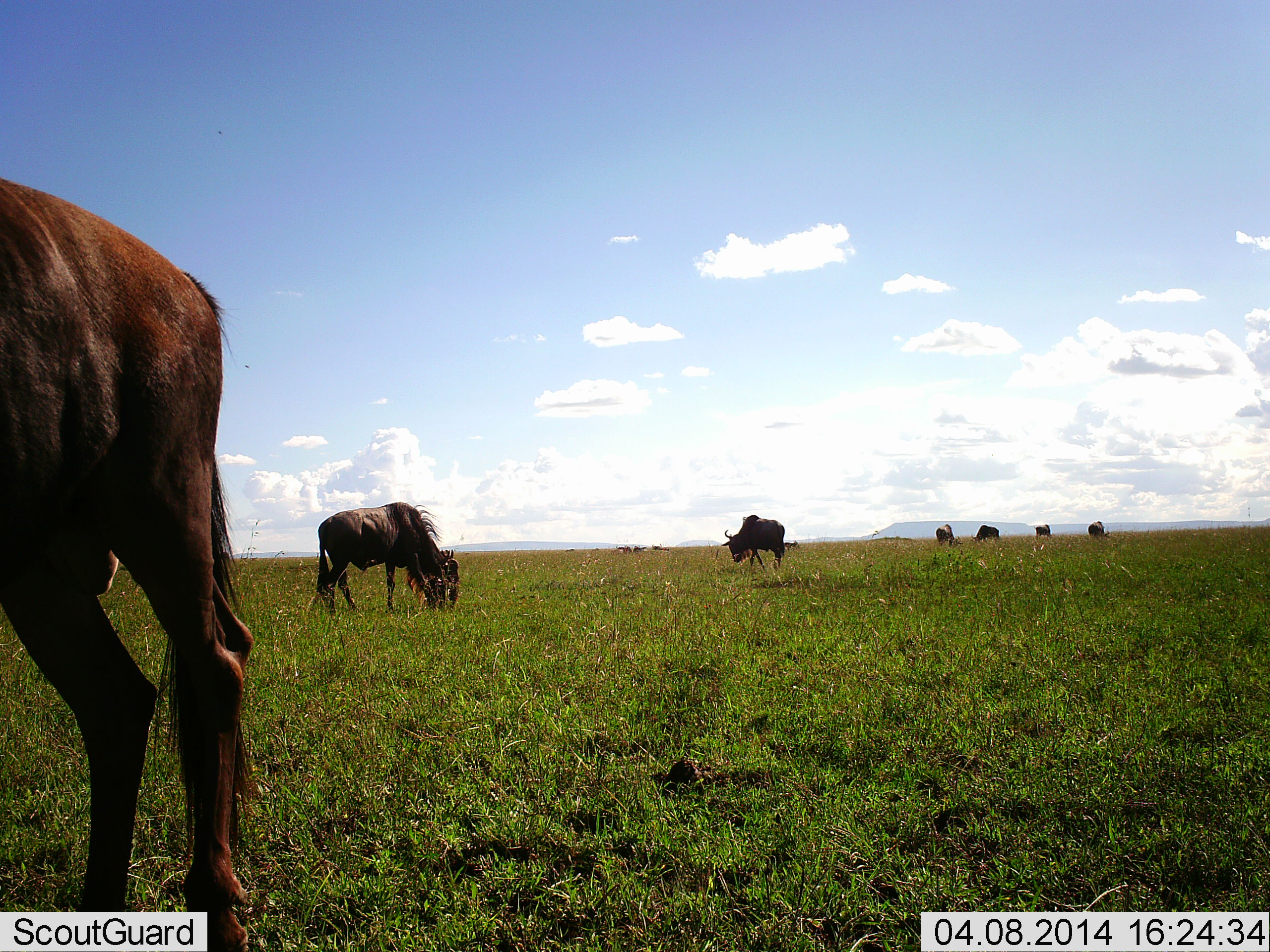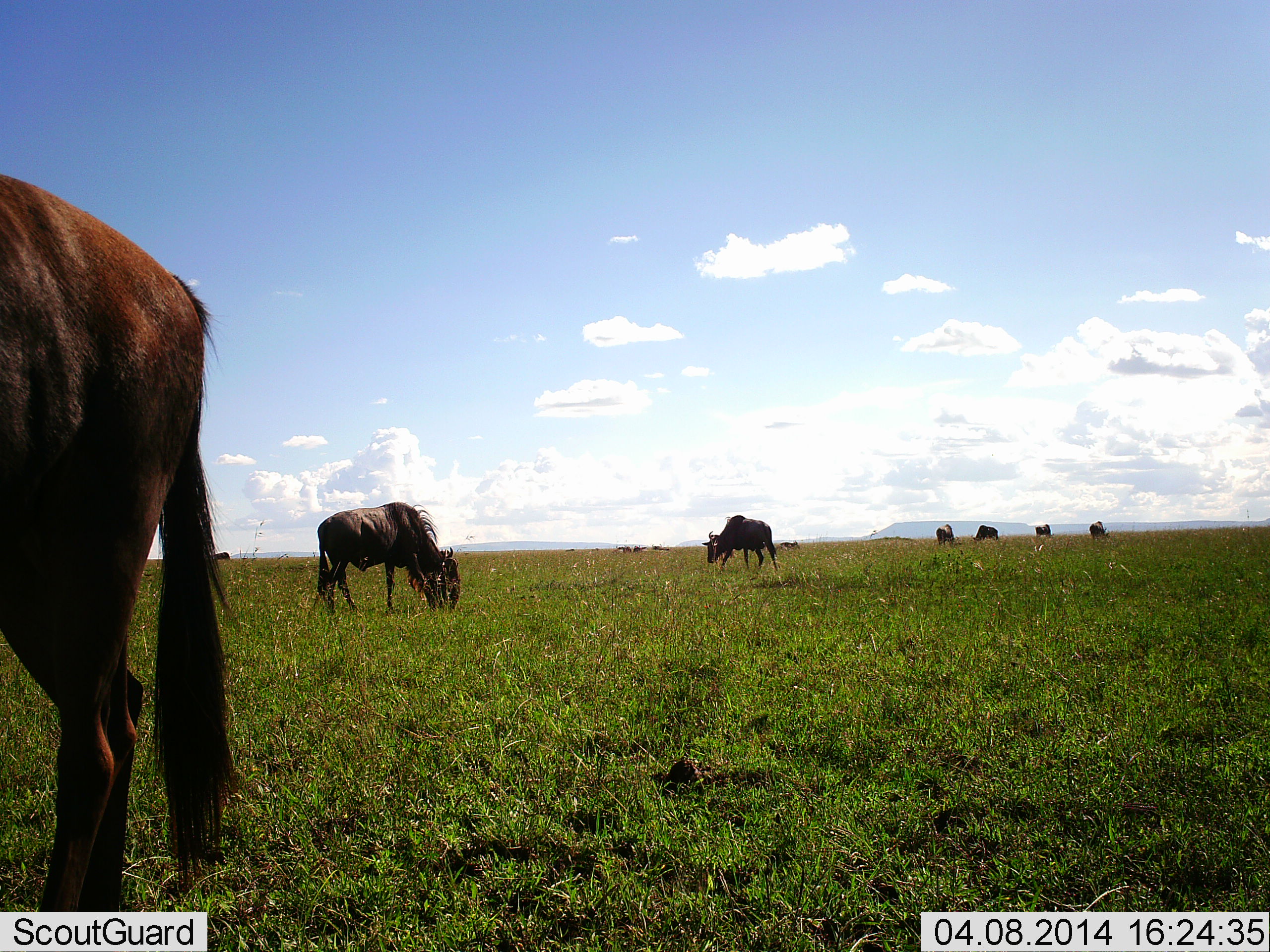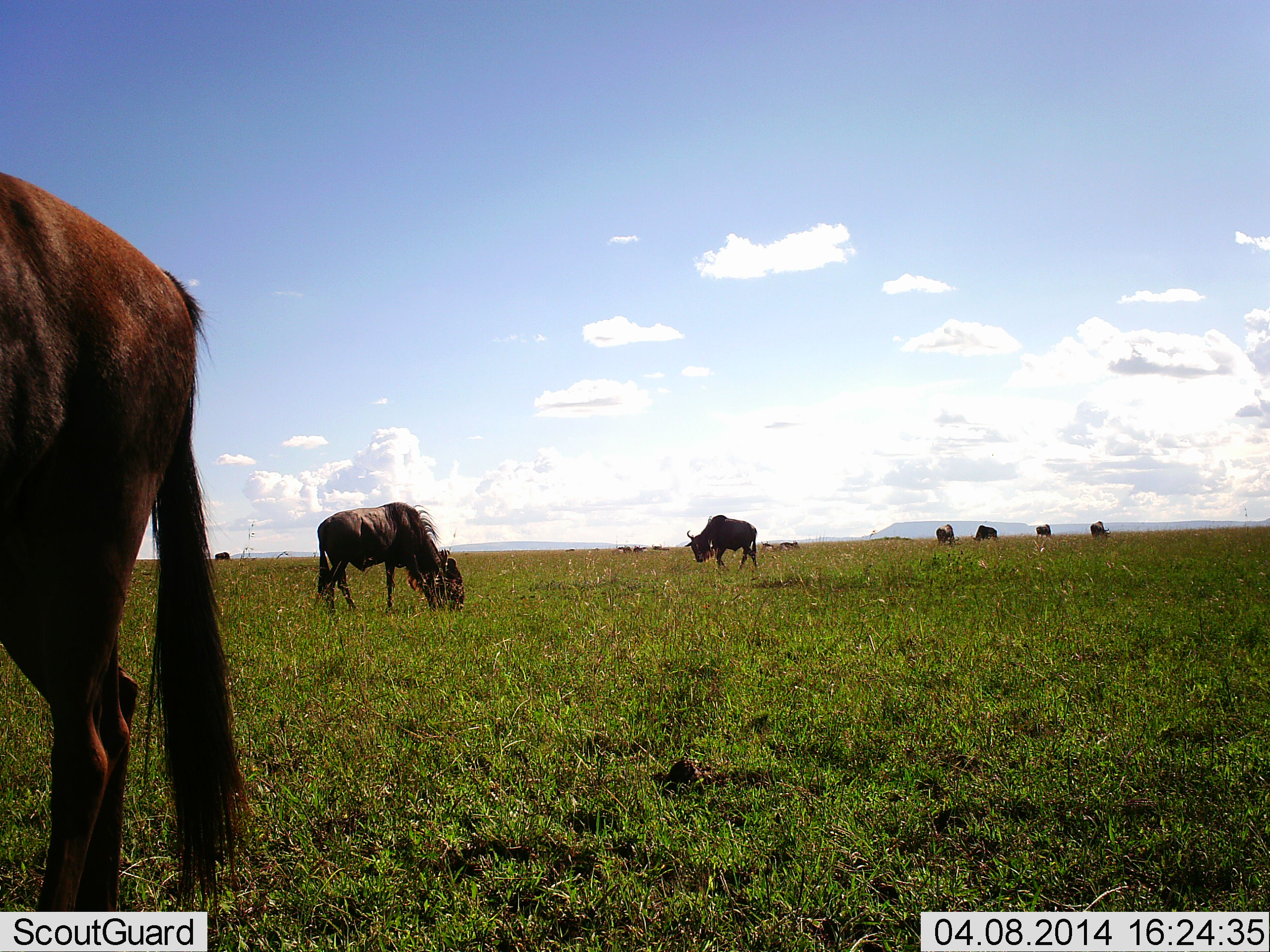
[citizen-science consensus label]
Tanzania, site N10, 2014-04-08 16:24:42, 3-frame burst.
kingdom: Animalia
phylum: Chordata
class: Mammalia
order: Artiodactyla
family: Bovidae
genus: Connochaetes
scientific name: Connochaetes taurinus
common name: blue wildebeest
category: wildebeest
Wildebeest (blue wildebeest) (Connochaetes taurinus), count 7. Behavior (volunteer vote fractions): standing 30%, resting 0%, moving 30%, interacting 0%. Young present (vote fraction): 0%. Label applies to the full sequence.